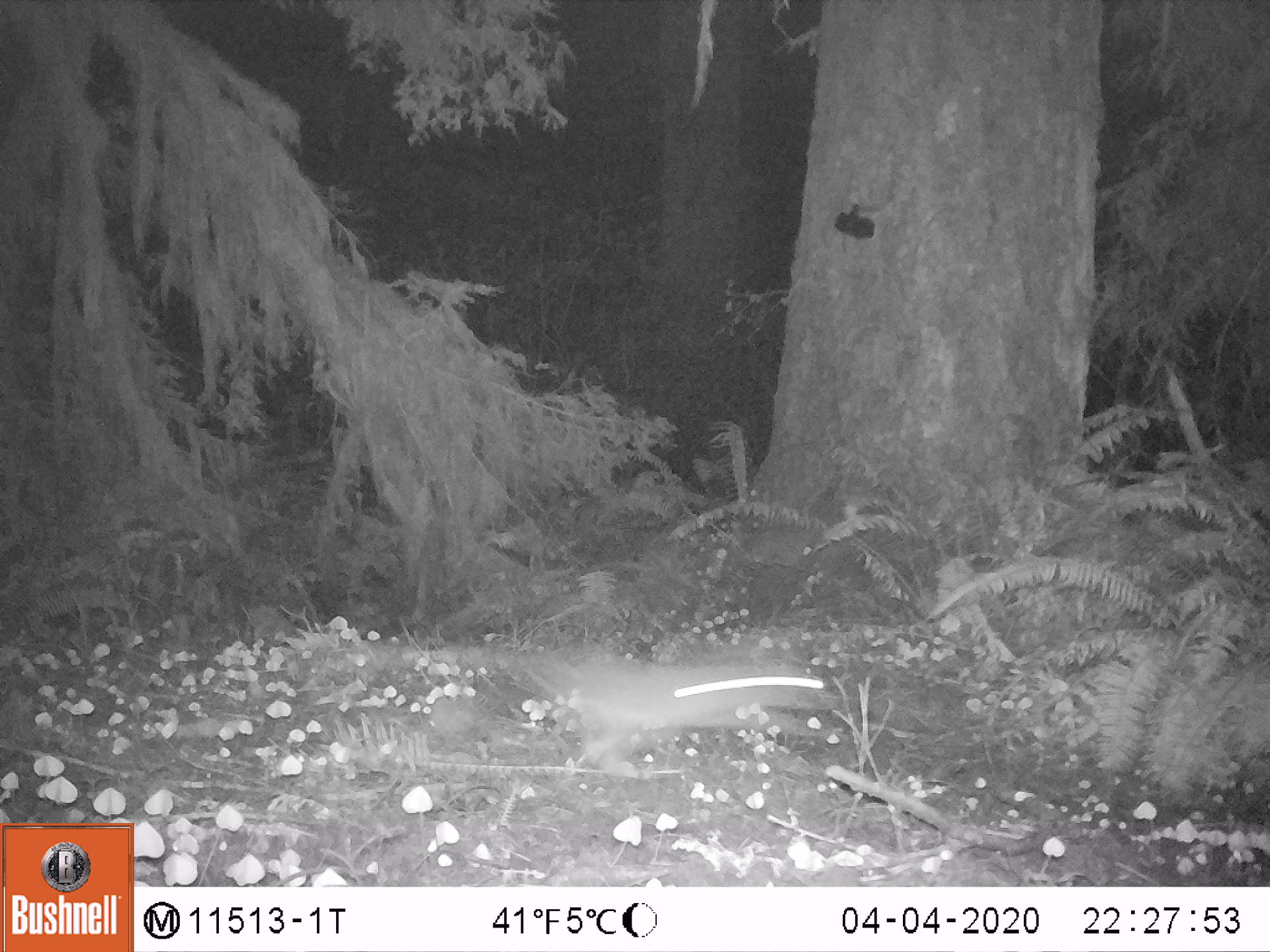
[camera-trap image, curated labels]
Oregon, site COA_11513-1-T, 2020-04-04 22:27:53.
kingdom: Animalia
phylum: Chordata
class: Mammalia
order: Lagomorpha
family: Leporidae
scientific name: Leporidae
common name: hares and rabbits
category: leporidae family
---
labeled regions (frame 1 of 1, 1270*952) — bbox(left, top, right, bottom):
leporidae family: bbox(558, 643, 843, 780)